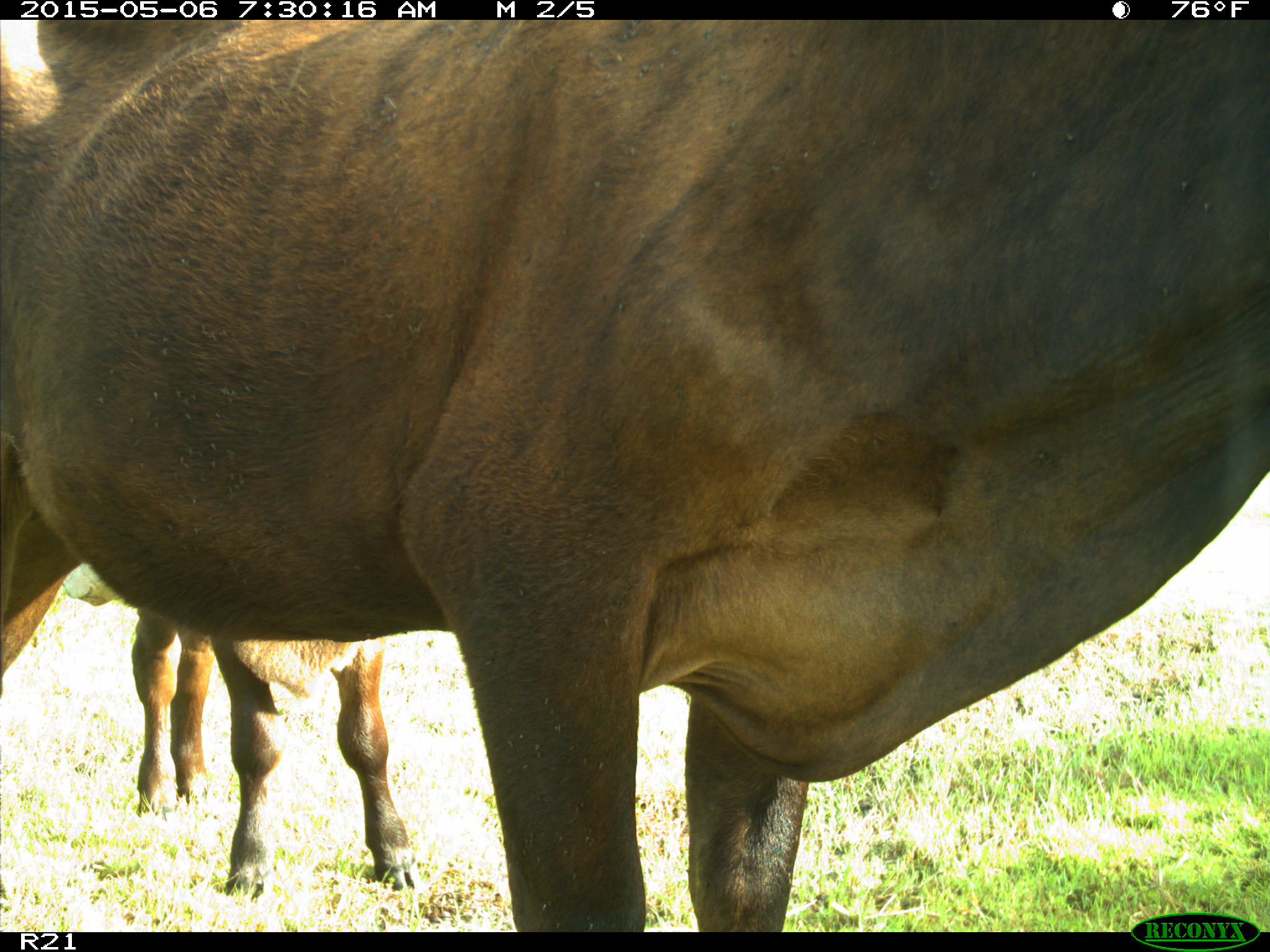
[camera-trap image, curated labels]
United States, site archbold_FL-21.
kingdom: Animalia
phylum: Chordata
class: Mammalia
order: Artiodactyla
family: Bovidae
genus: Bos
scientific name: Bos taurus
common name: domestic cow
Bos taurus (domestic cow).